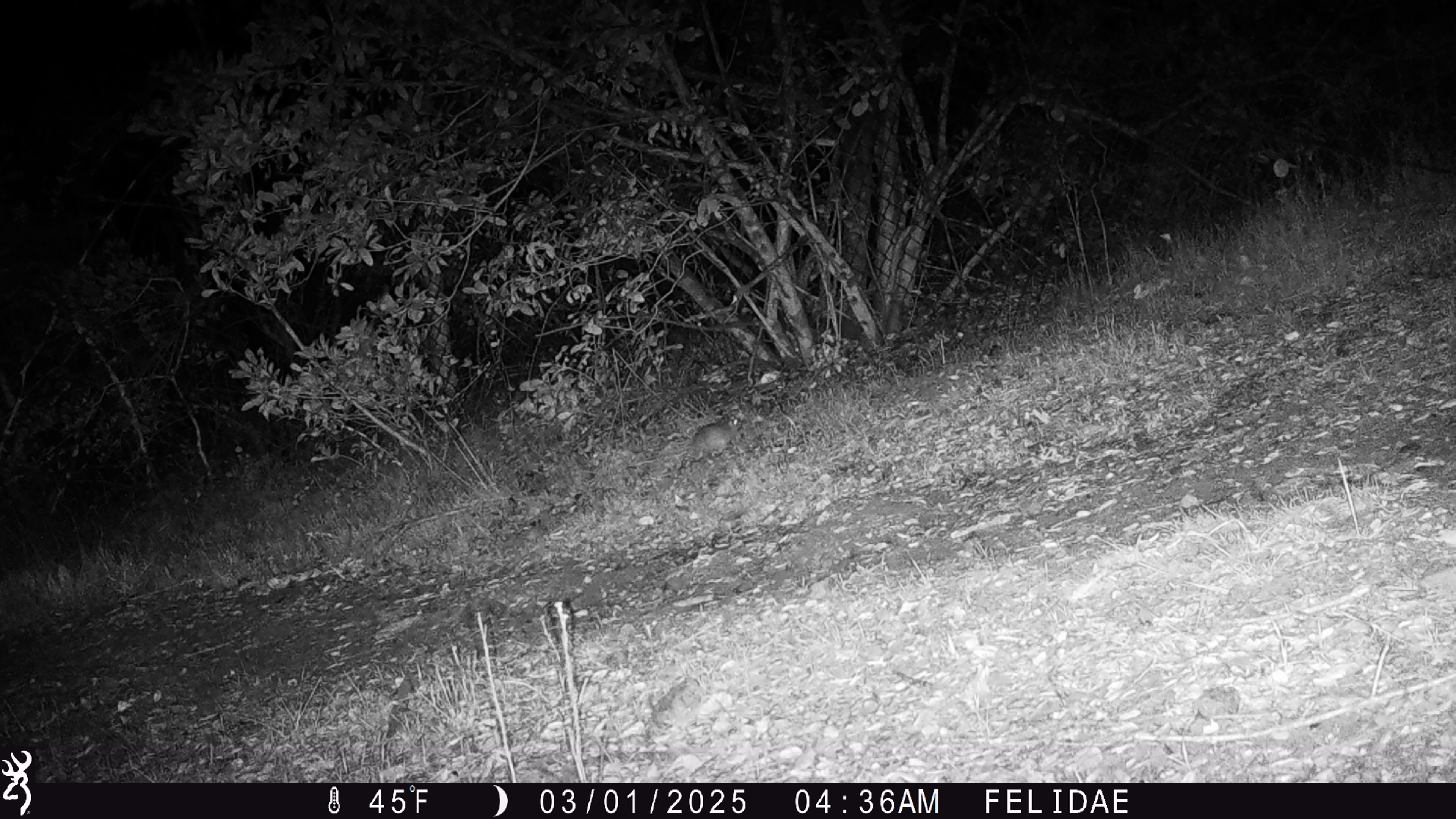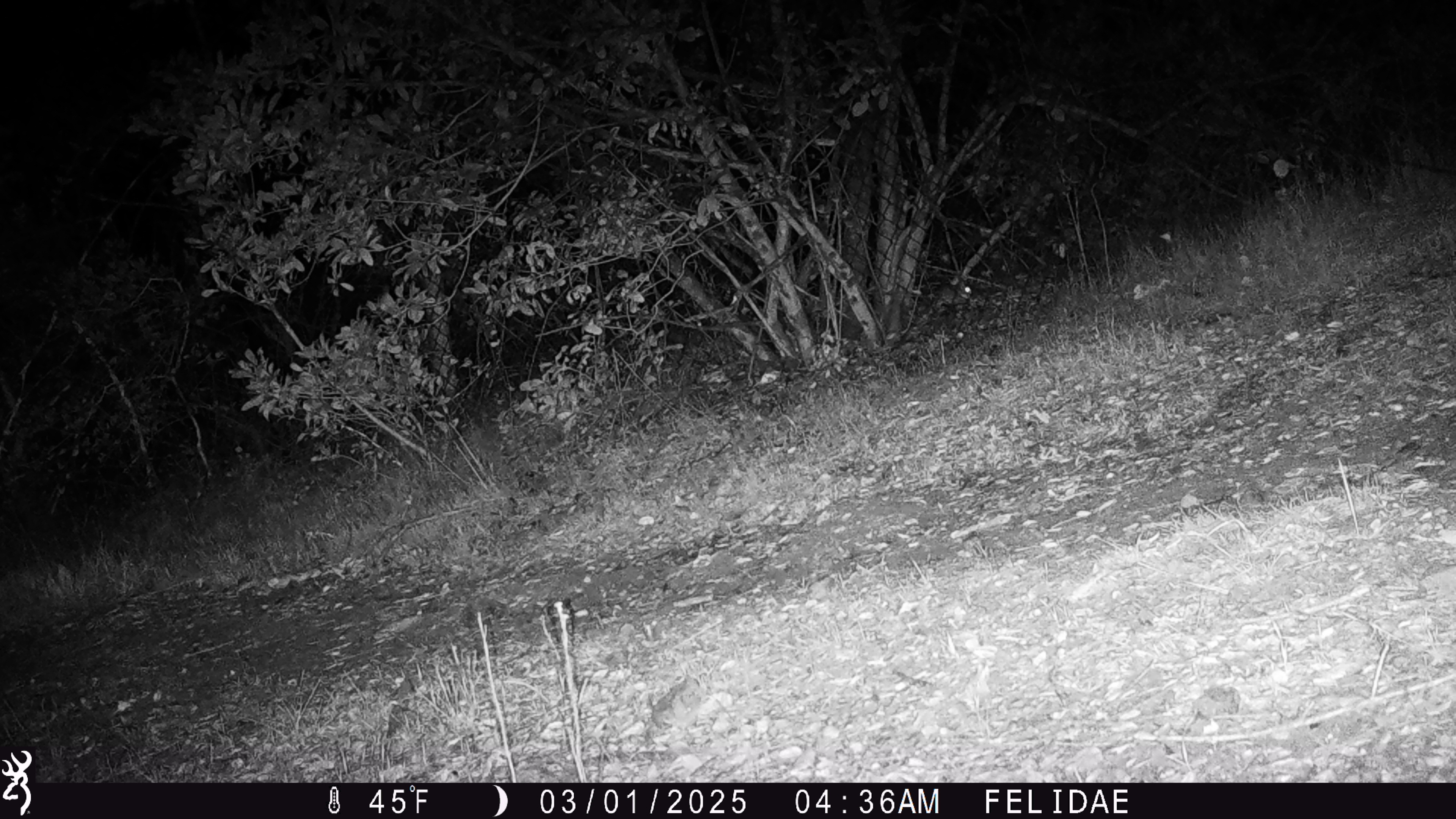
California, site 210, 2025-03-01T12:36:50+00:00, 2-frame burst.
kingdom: Animalia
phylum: Chordata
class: Mammalia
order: Rodentia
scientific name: Rodentia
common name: mouse or rat